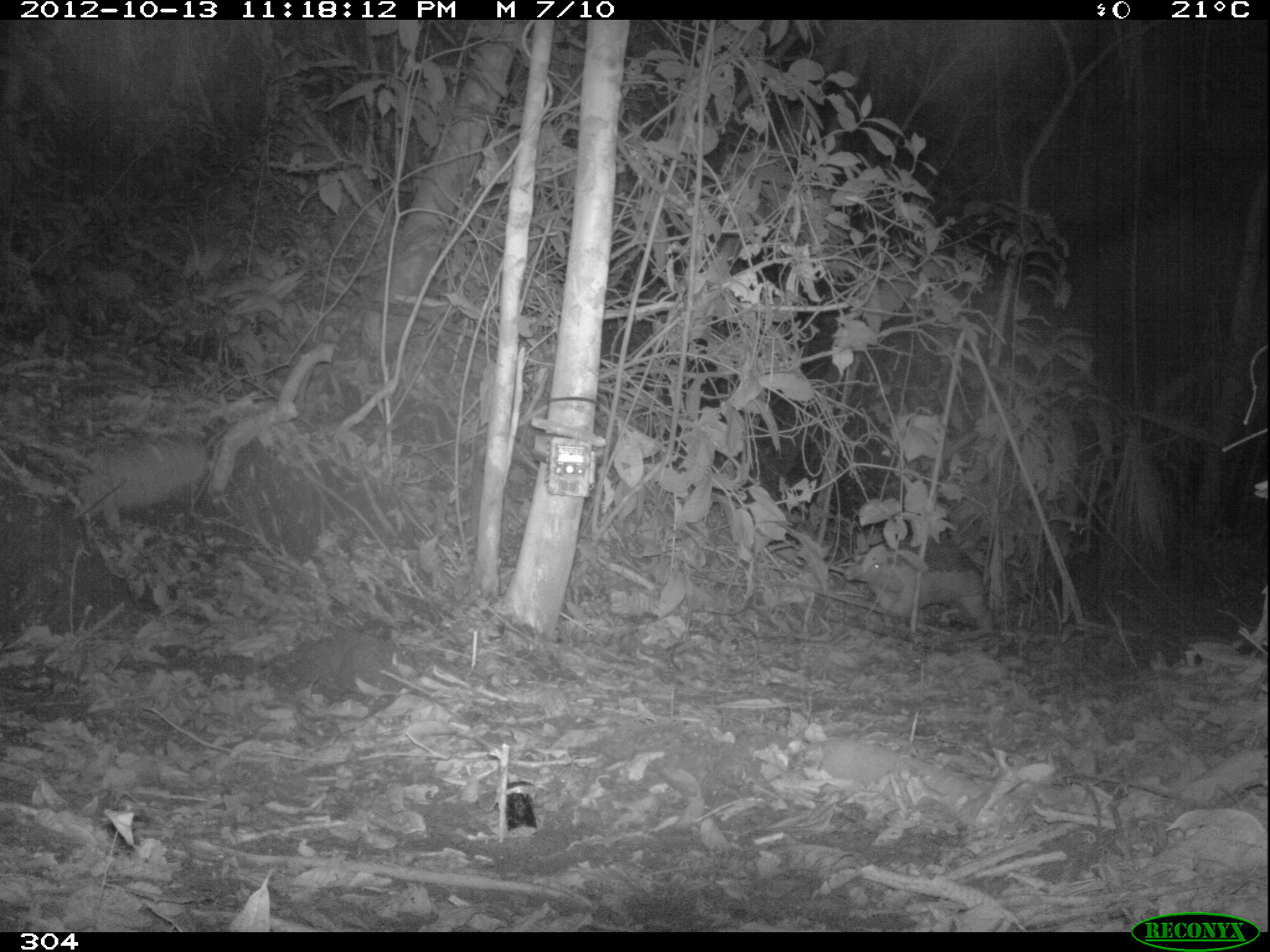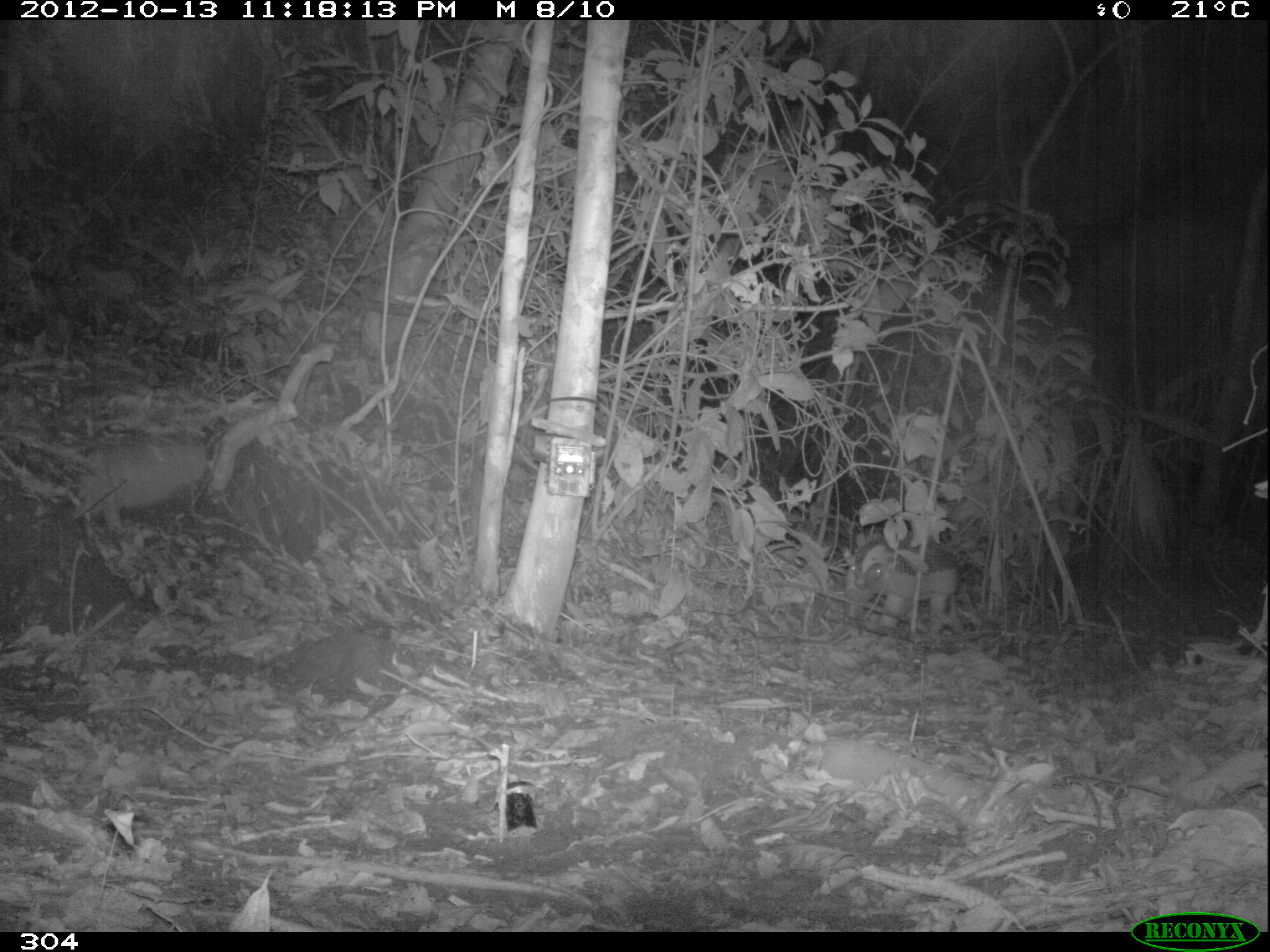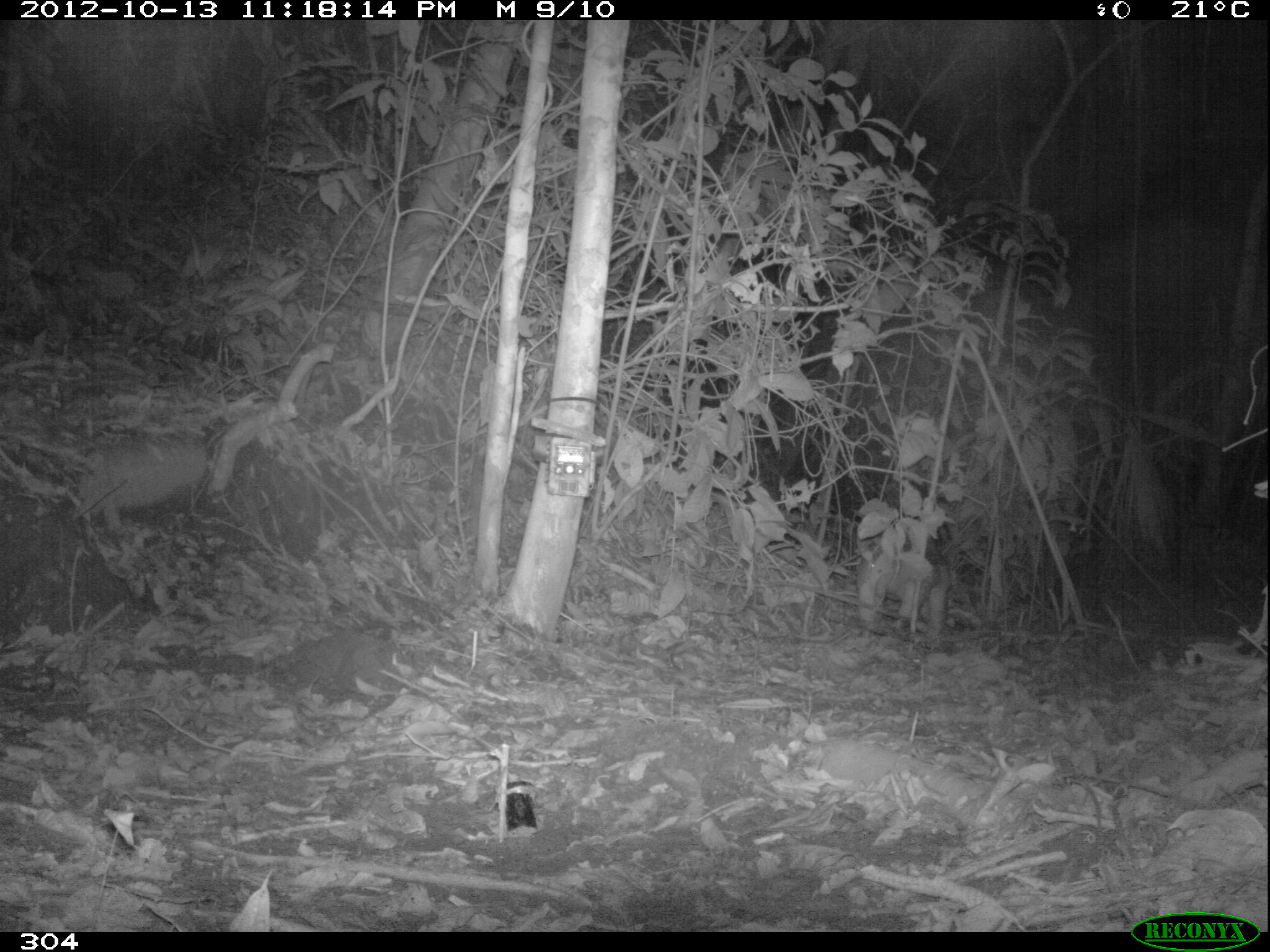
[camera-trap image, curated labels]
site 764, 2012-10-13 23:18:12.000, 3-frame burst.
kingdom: Animalia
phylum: Chordata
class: Mammalia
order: Cingulata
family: Chlamyphoridae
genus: Priodontes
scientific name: Priodontes maximus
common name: giant armadillo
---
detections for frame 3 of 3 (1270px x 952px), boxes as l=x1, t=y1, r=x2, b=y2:
priodontes maximus: l=863, t=540, r=953, b=637